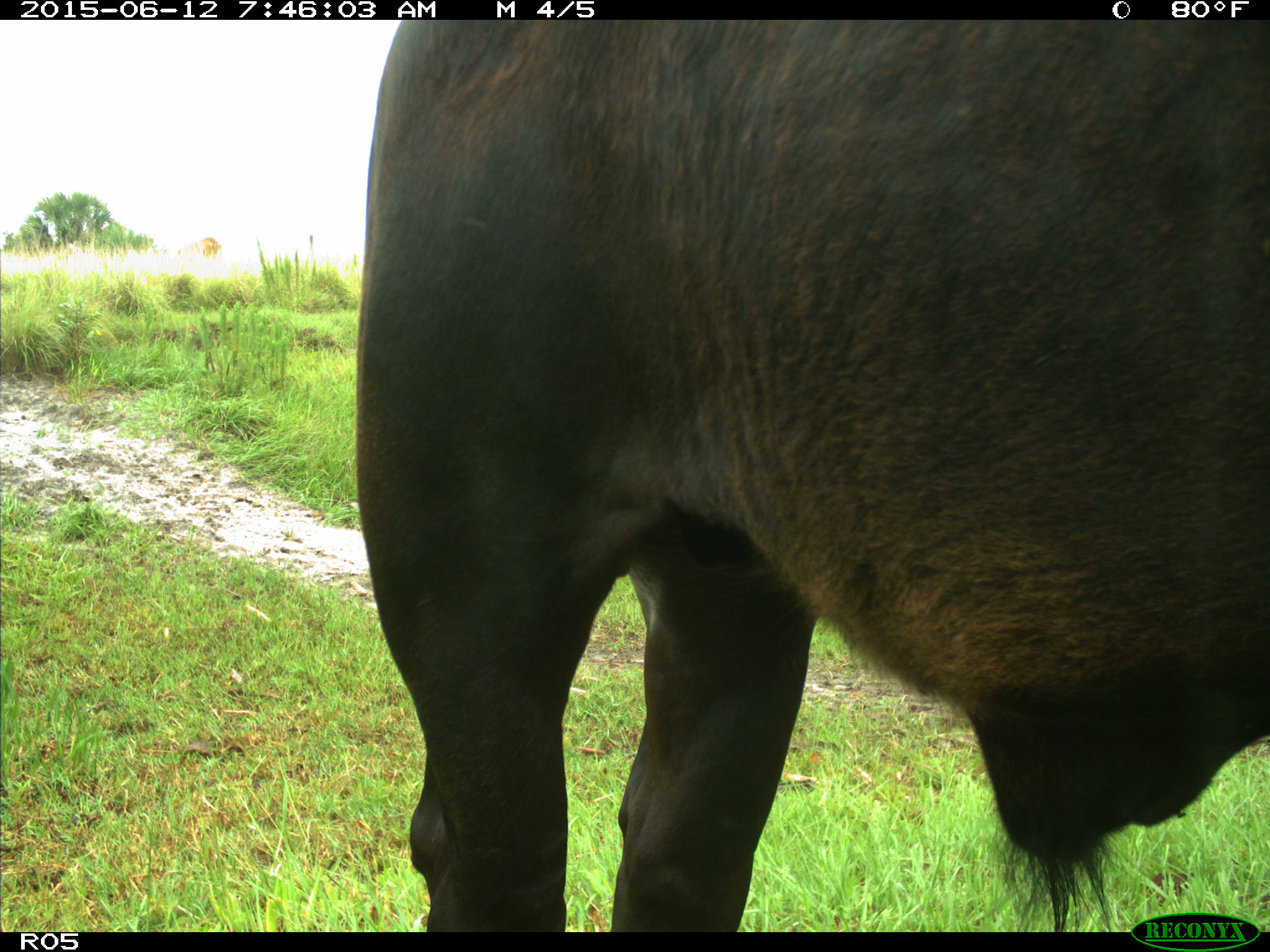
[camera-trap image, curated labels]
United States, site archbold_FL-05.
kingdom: Animalia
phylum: Chordata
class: Mammalia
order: Artiodactyla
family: Bovidae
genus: Bos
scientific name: Bos taurus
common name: domestic cow